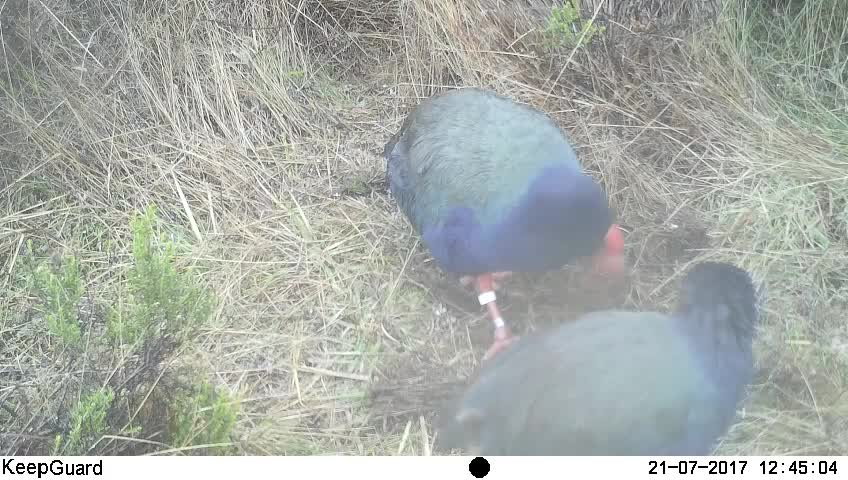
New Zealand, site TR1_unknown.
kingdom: Animalia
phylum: Chordata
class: Aves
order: Gruiformes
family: Rallidae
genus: Porphyrio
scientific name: Porphyrio mantelli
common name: takahe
Takahe (Porphyrio mantelli).